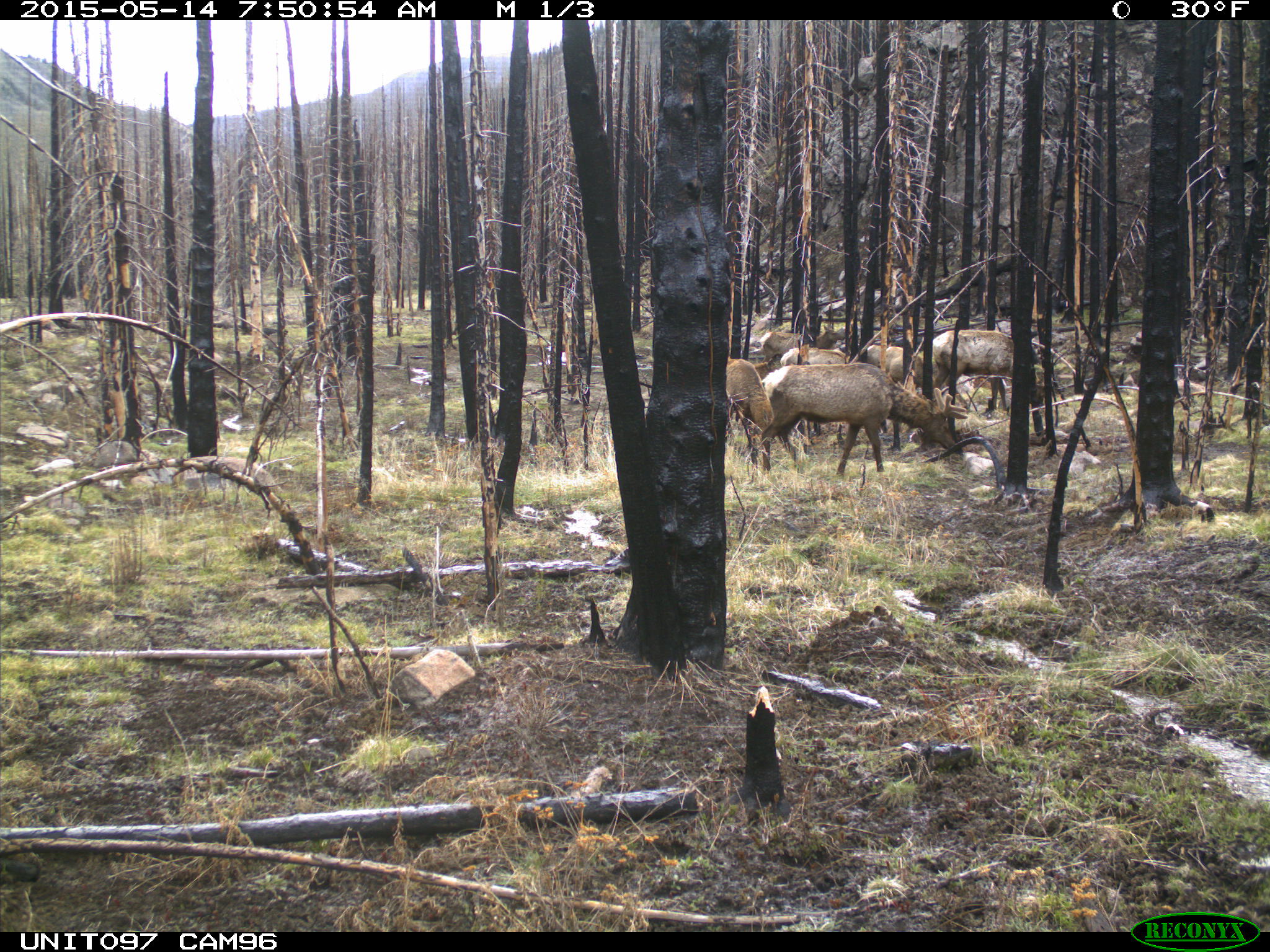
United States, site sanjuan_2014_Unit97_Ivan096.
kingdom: Animalia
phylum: Chordata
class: Mammalia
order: Artiodactyla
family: Cervidae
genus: Cervus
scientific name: Cervus elaphus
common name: red deer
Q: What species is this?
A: Cervus elaphus (red deer).